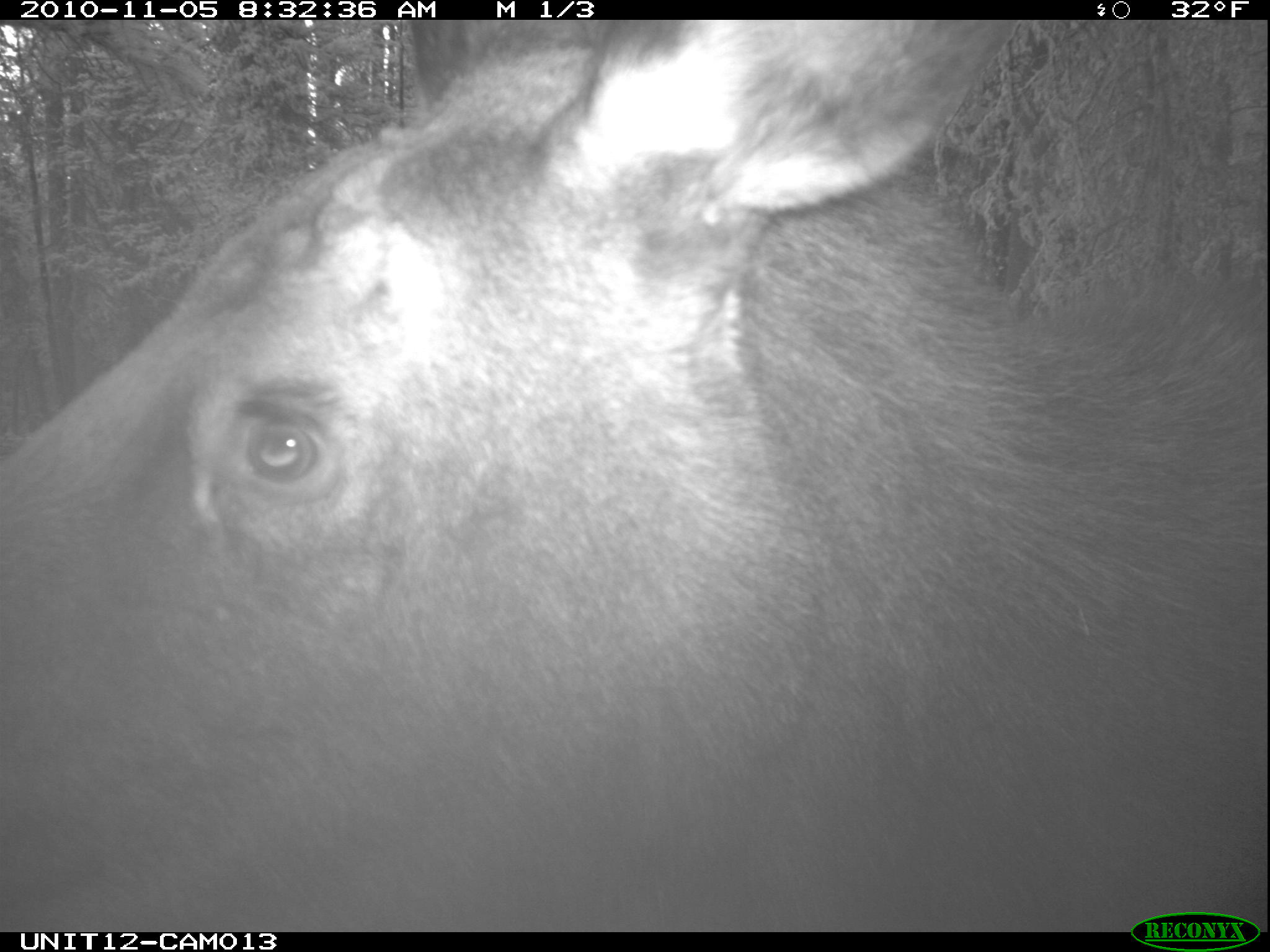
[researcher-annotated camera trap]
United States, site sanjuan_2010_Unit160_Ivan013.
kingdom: Animalia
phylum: Chordata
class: Mammalia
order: Artiodactyla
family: Cervidae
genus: Alces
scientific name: Alces alces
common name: moose